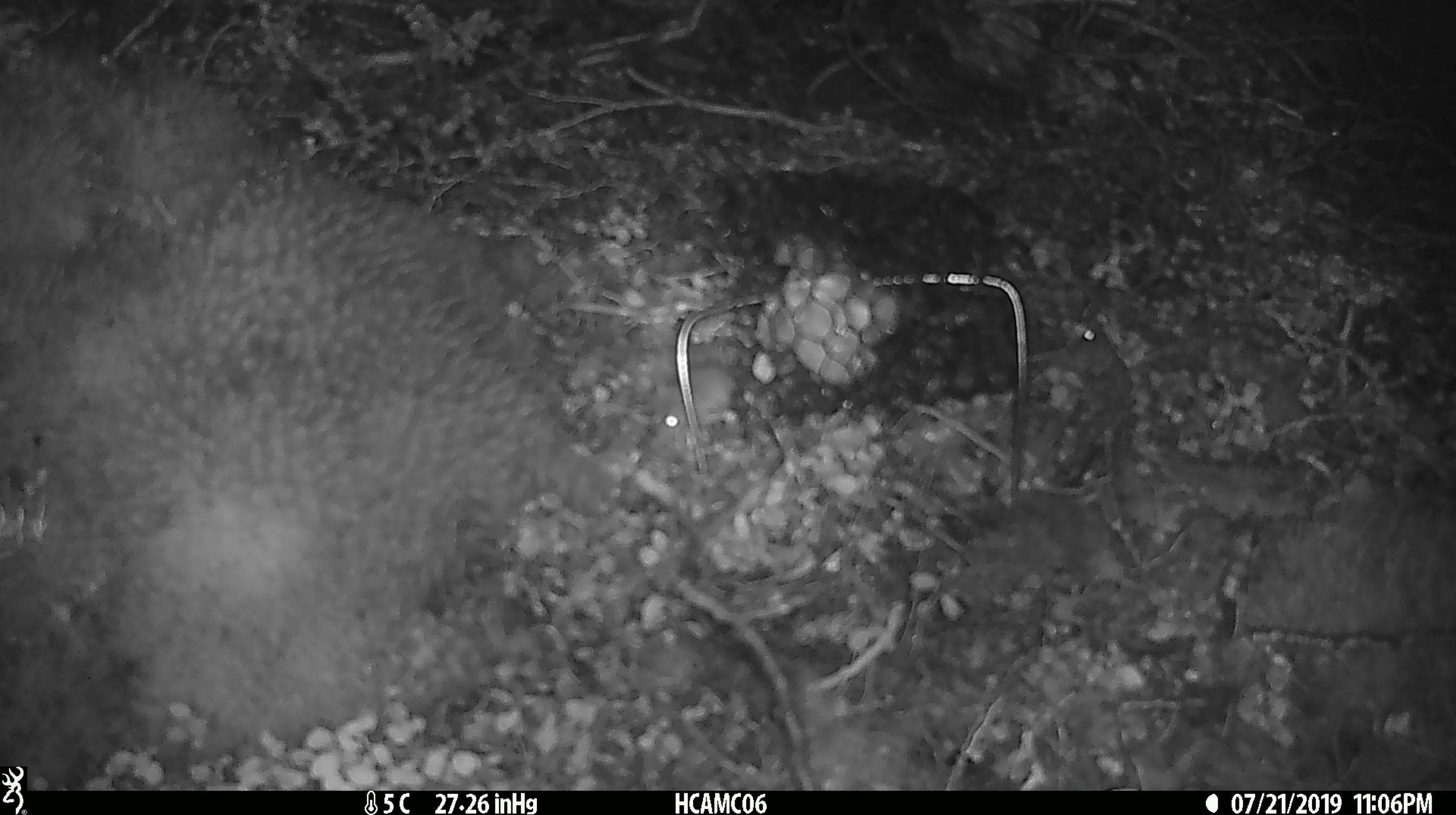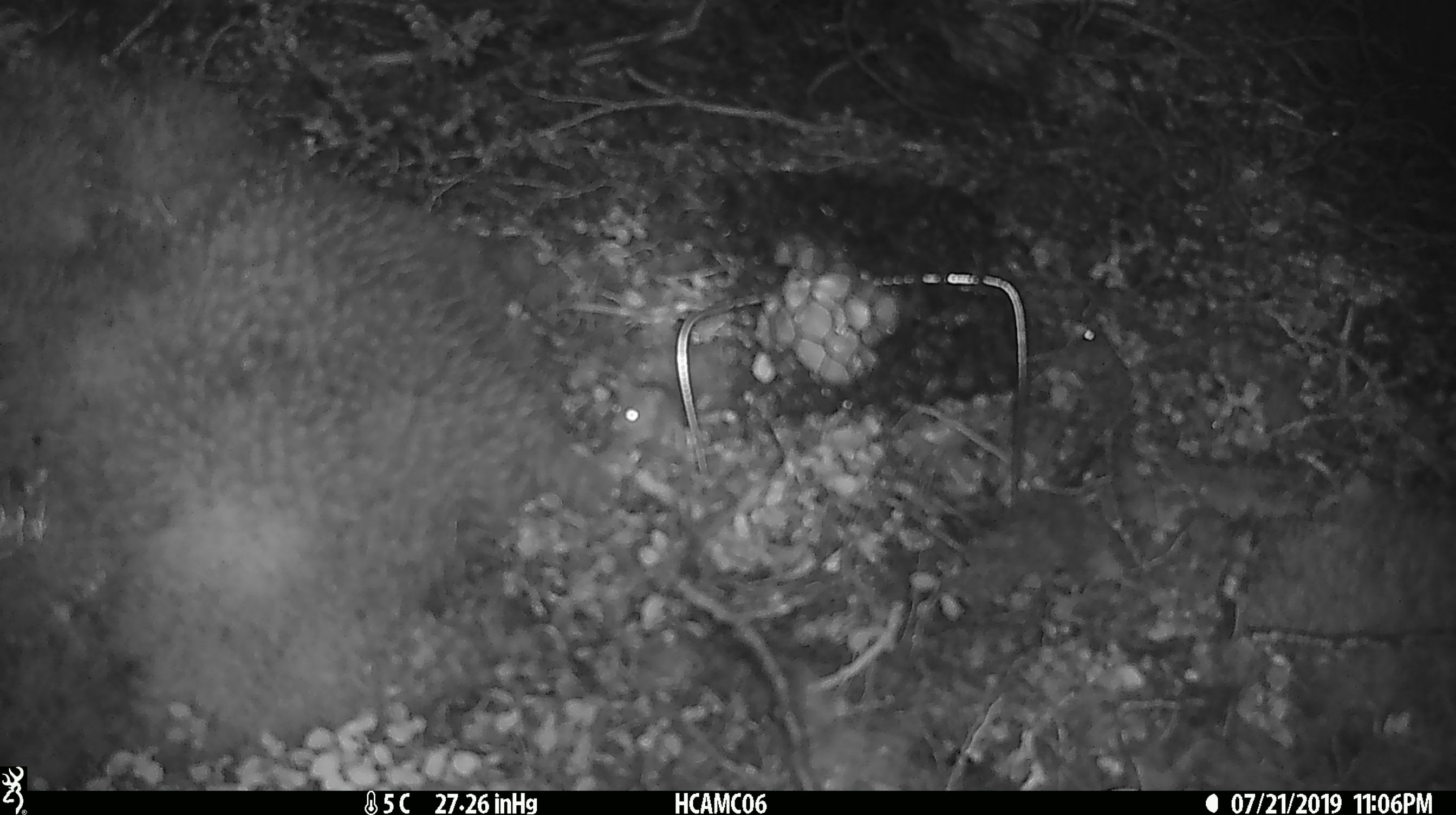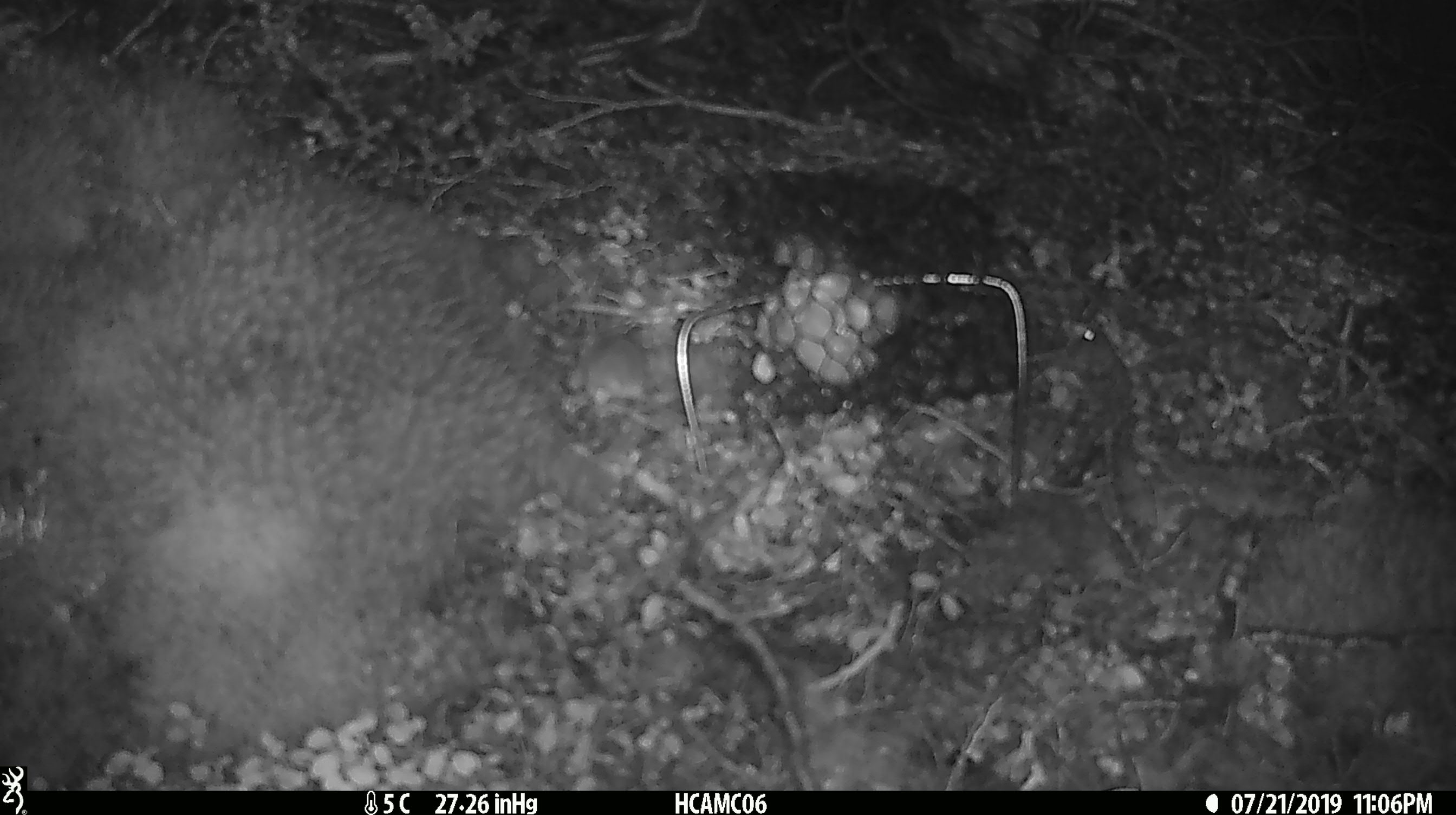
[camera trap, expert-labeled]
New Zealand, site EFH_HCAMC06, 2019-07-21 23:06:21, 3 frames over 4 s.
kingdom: Animalia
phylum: Chordata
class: Mammalia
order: Rodentia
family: Muridae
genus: Mus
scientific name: Mus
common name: mouse